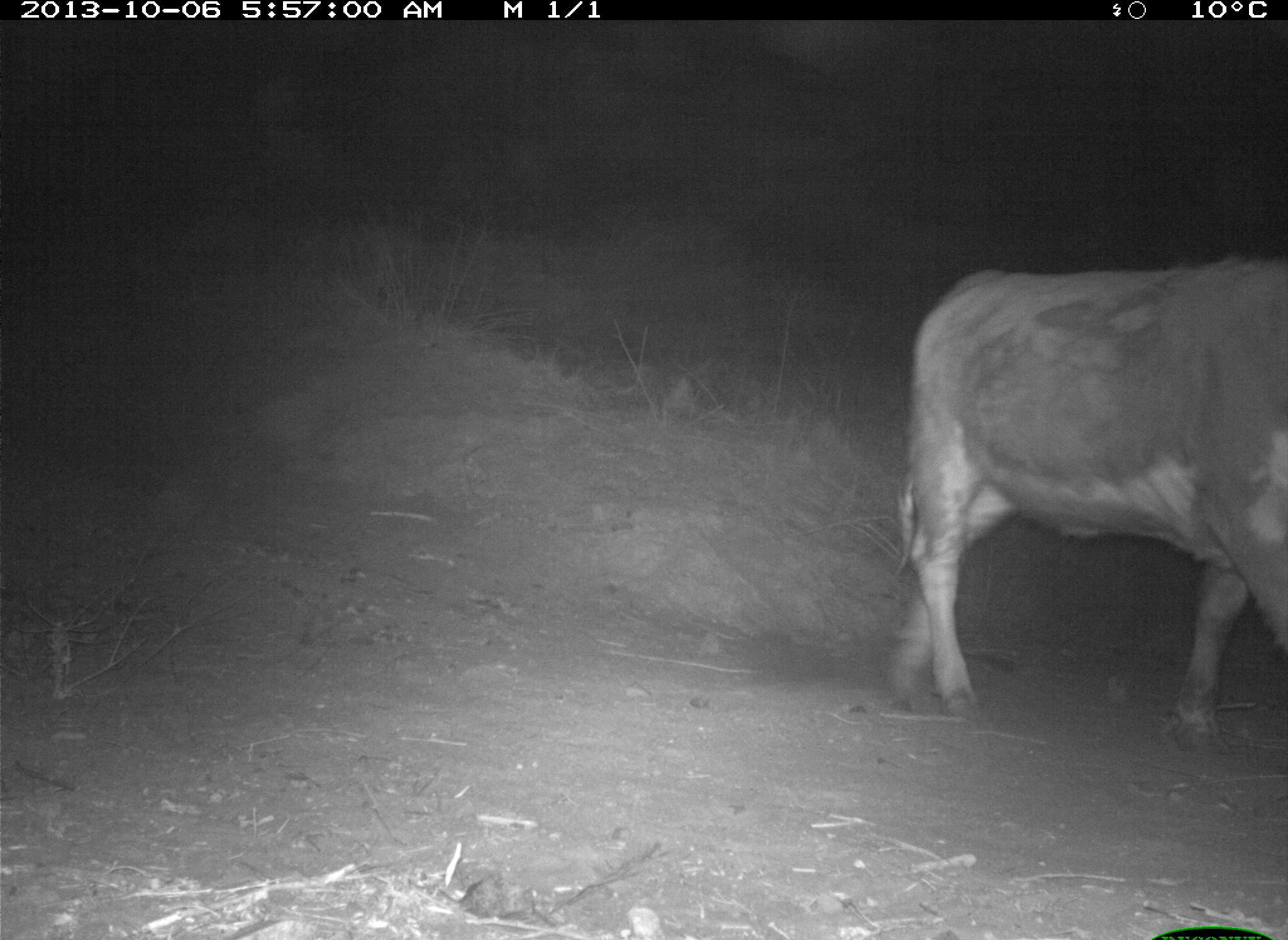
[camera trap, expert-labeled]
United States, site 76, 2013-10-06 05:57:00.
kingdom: Animalia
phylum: Chordata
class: Mammalia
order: Artiodactyla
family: Bovidae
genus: Bos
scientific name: Bos taurus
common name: cow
Cow (Bos taurus).